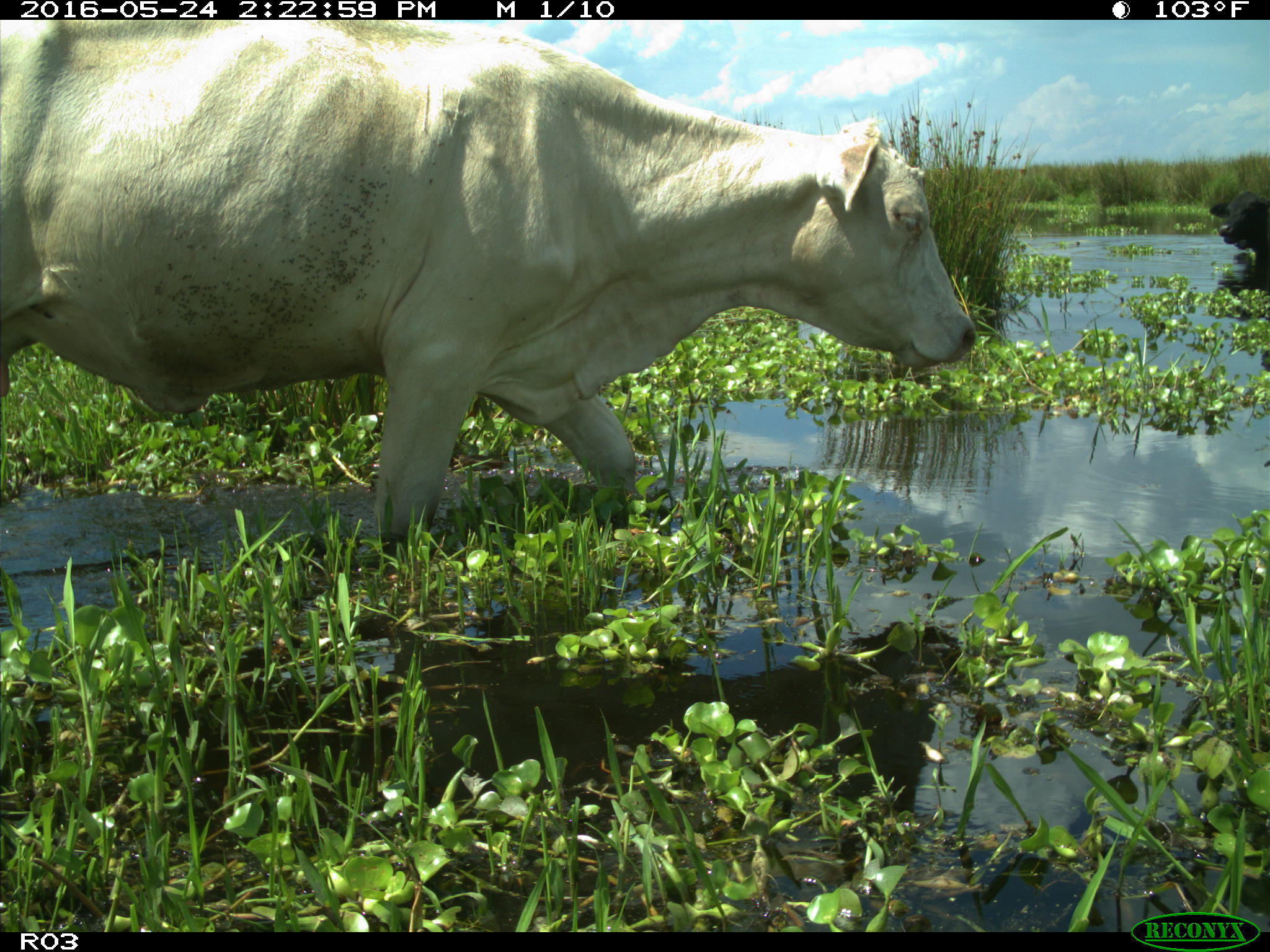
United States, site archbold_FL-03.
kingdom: Animalia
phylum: Chordata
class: Mammalia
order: Artiodactyla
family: Bovidae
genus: Bos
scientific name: Bos taurus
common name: domestic cow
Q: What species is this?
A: Bos taurus (domestic cow).